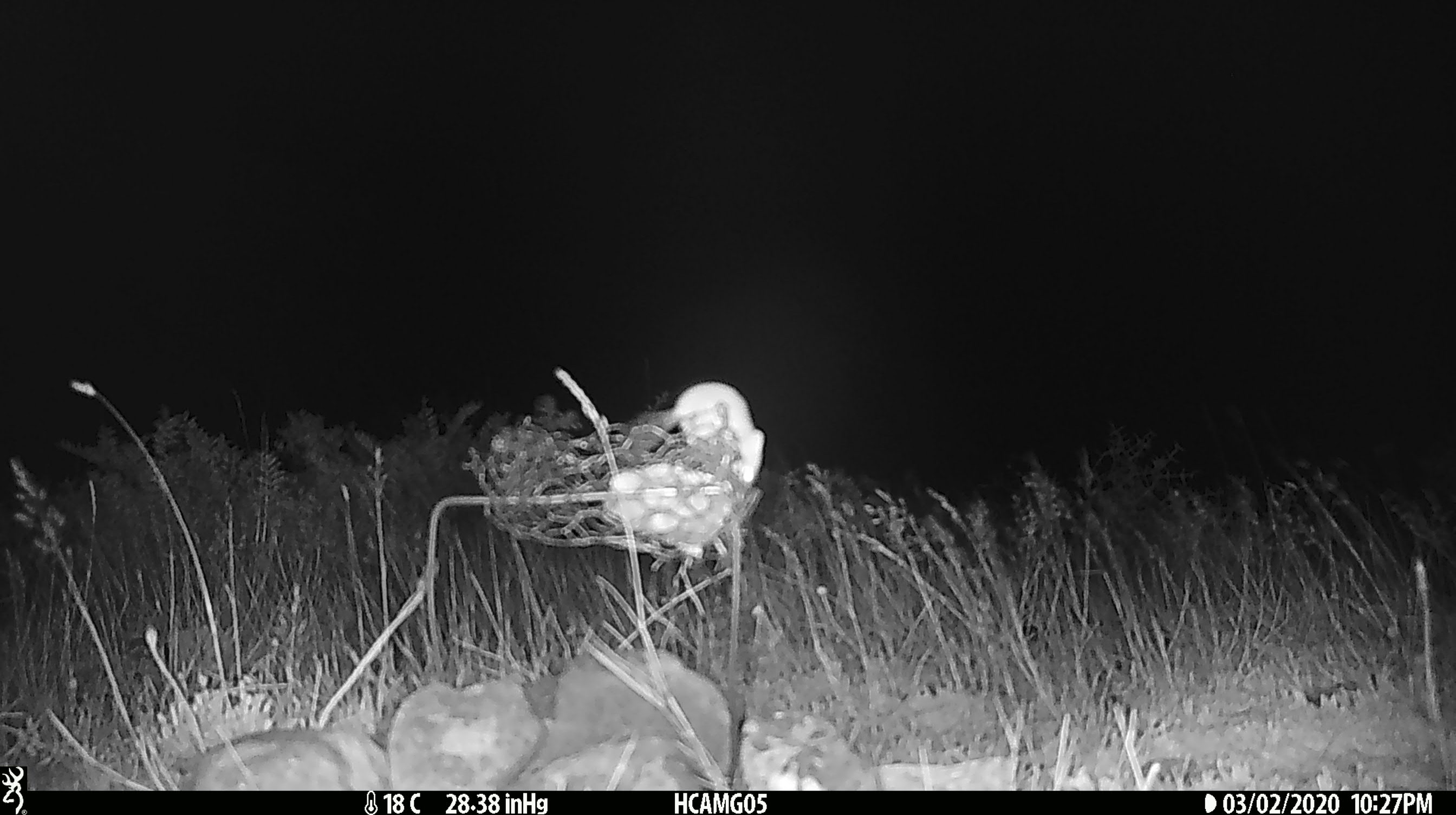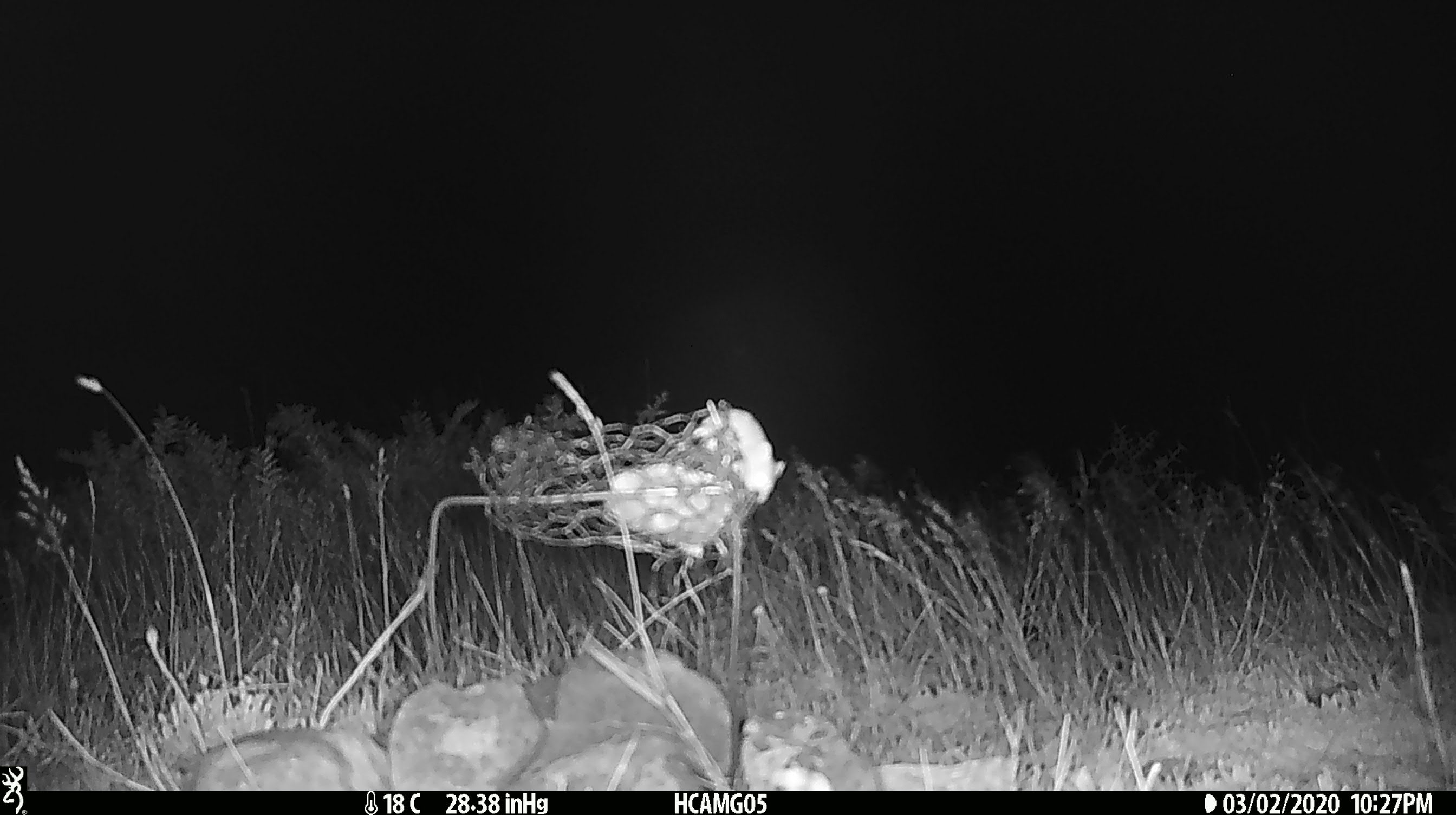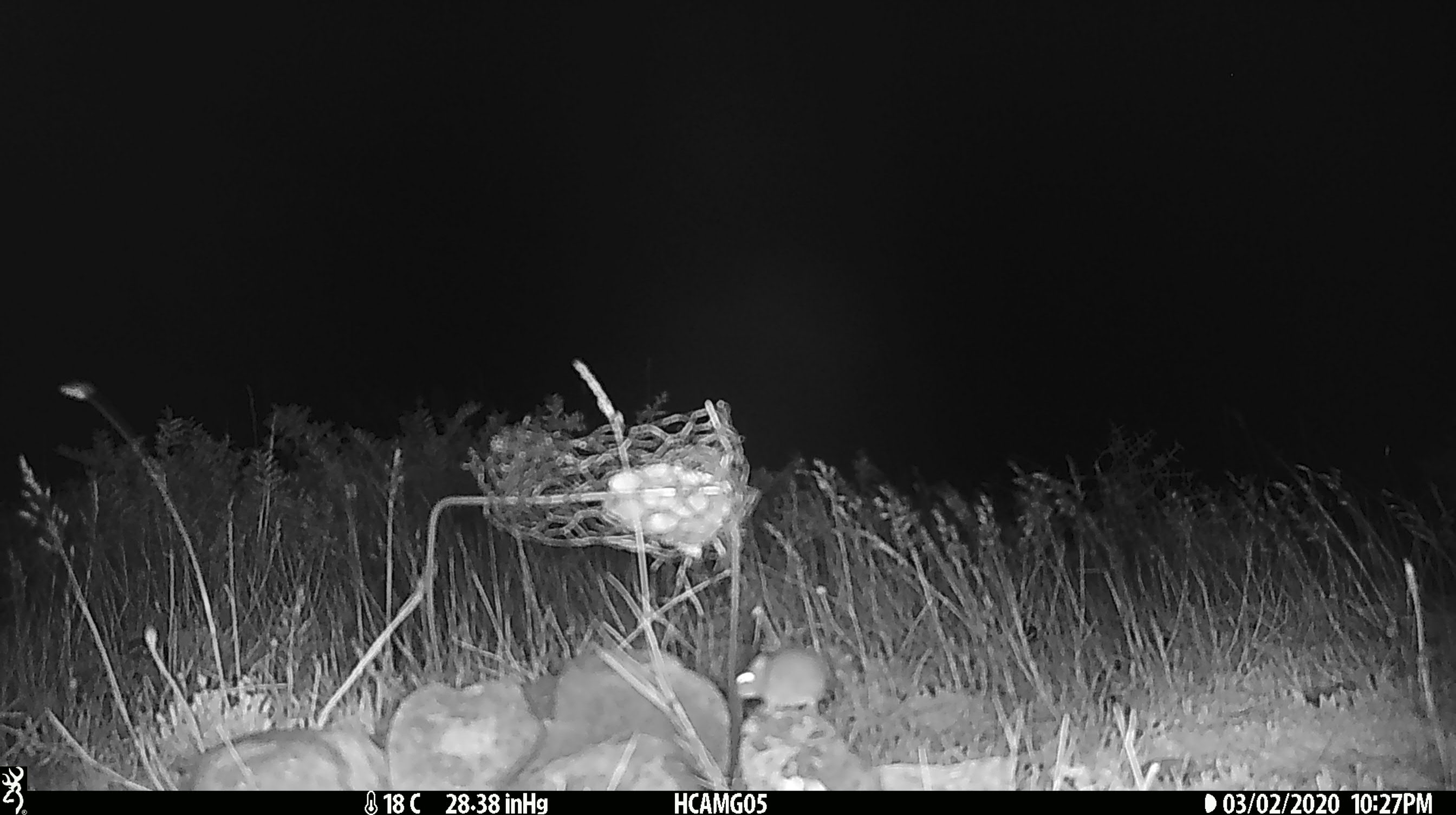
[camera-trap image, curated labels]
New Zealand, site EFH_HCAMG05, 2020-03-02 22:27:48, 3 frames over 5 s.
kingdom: Animalia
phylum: Chordata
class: Mammalia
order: Rodentia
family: Muridae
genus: Mus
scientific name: Mus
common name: mouse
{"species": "mouse (Mus)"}